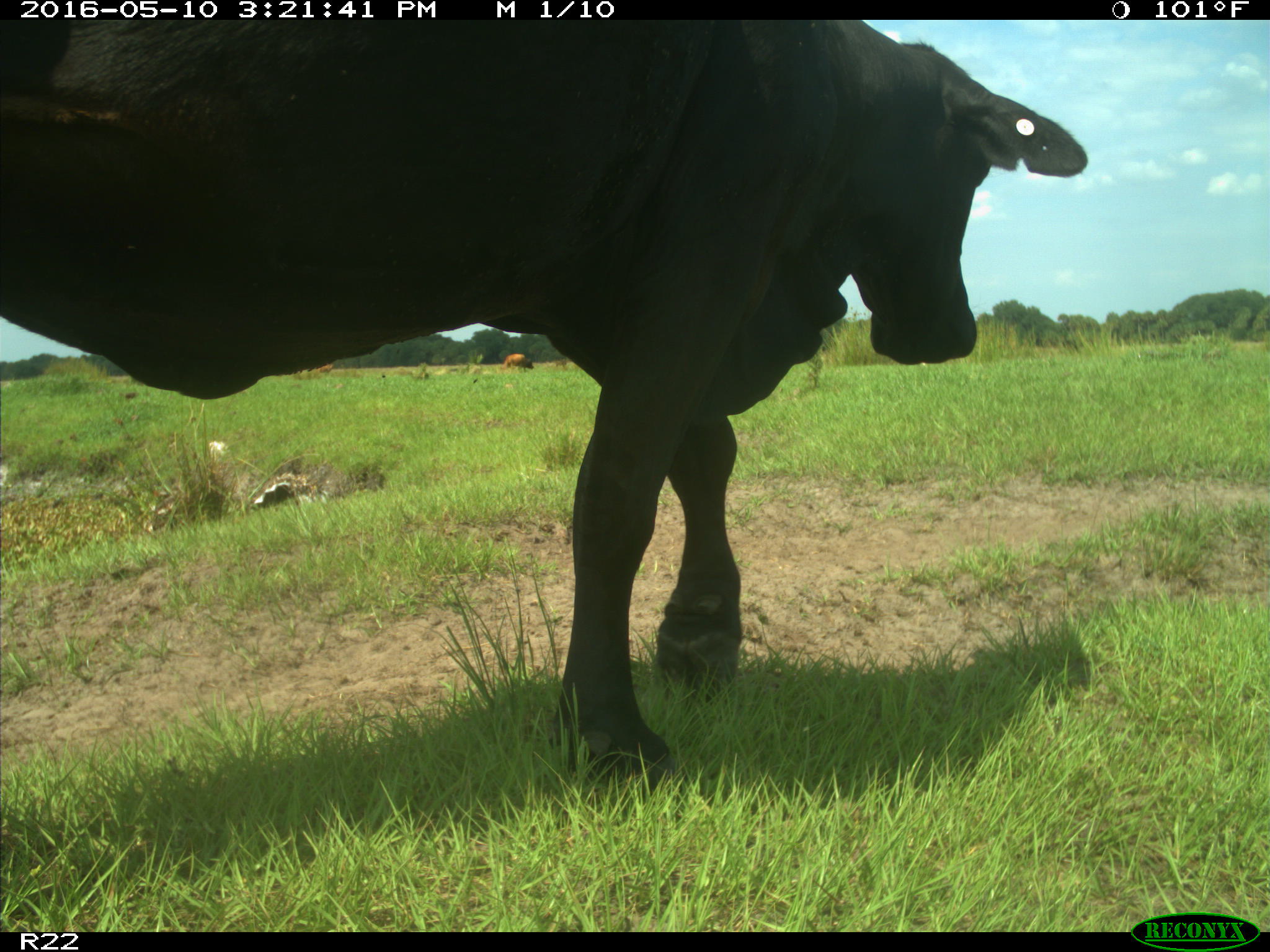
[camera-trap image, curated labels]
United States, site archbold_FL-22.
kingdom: Animalia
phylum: Chordata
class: Mammalia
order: Artiodactyla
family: Bovidae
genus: Bos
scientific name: Bos taurus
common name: domestic cow